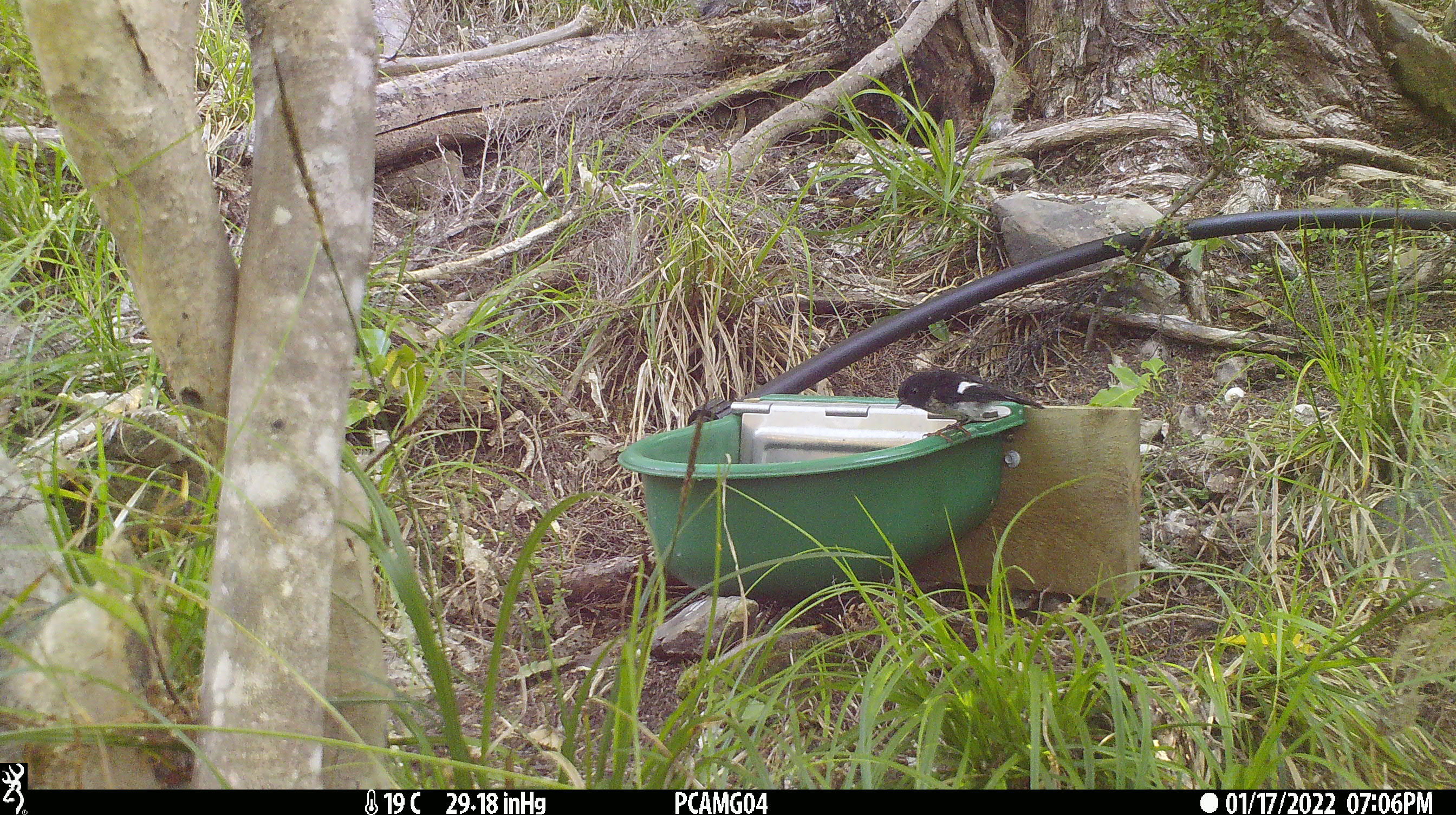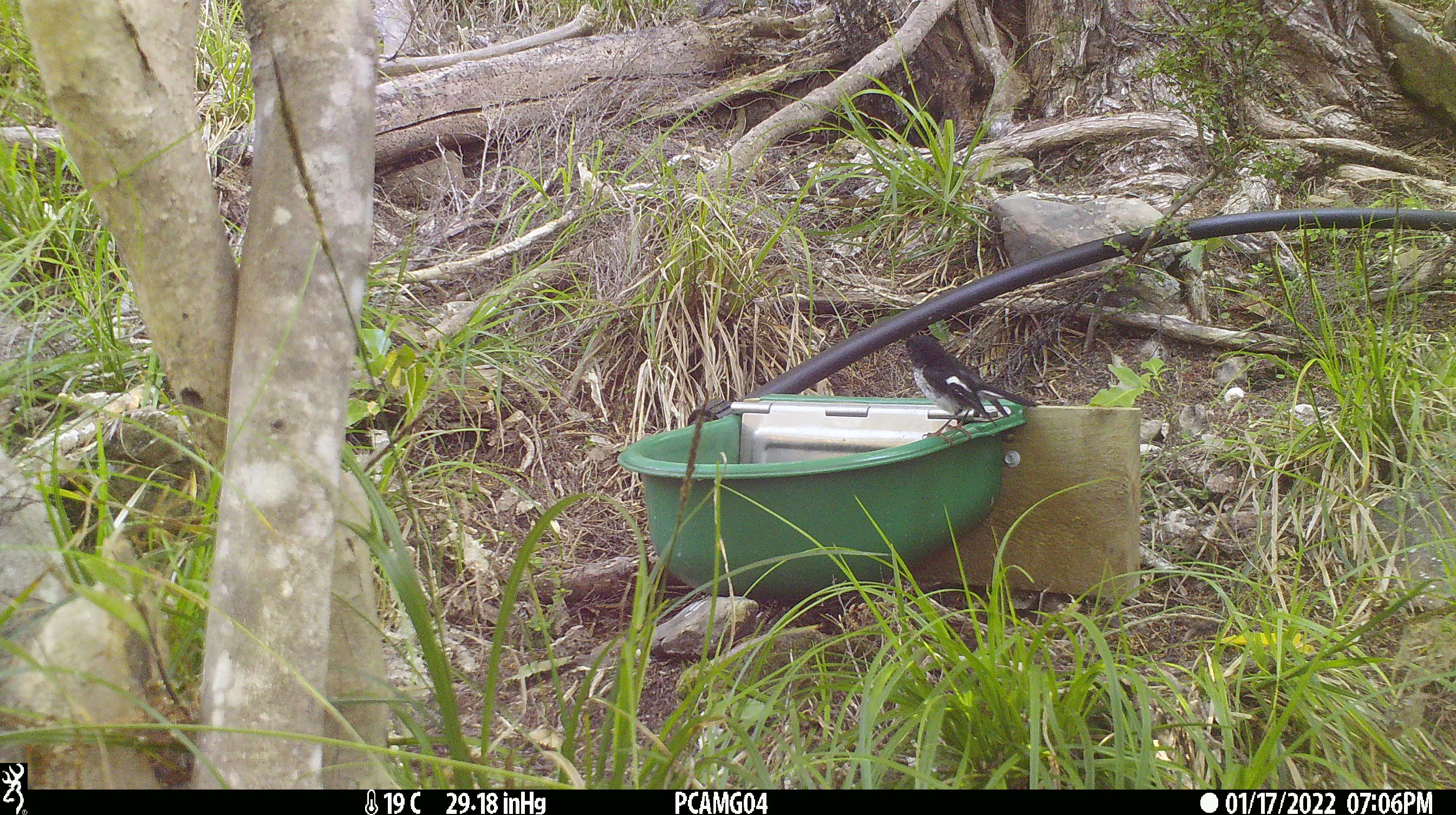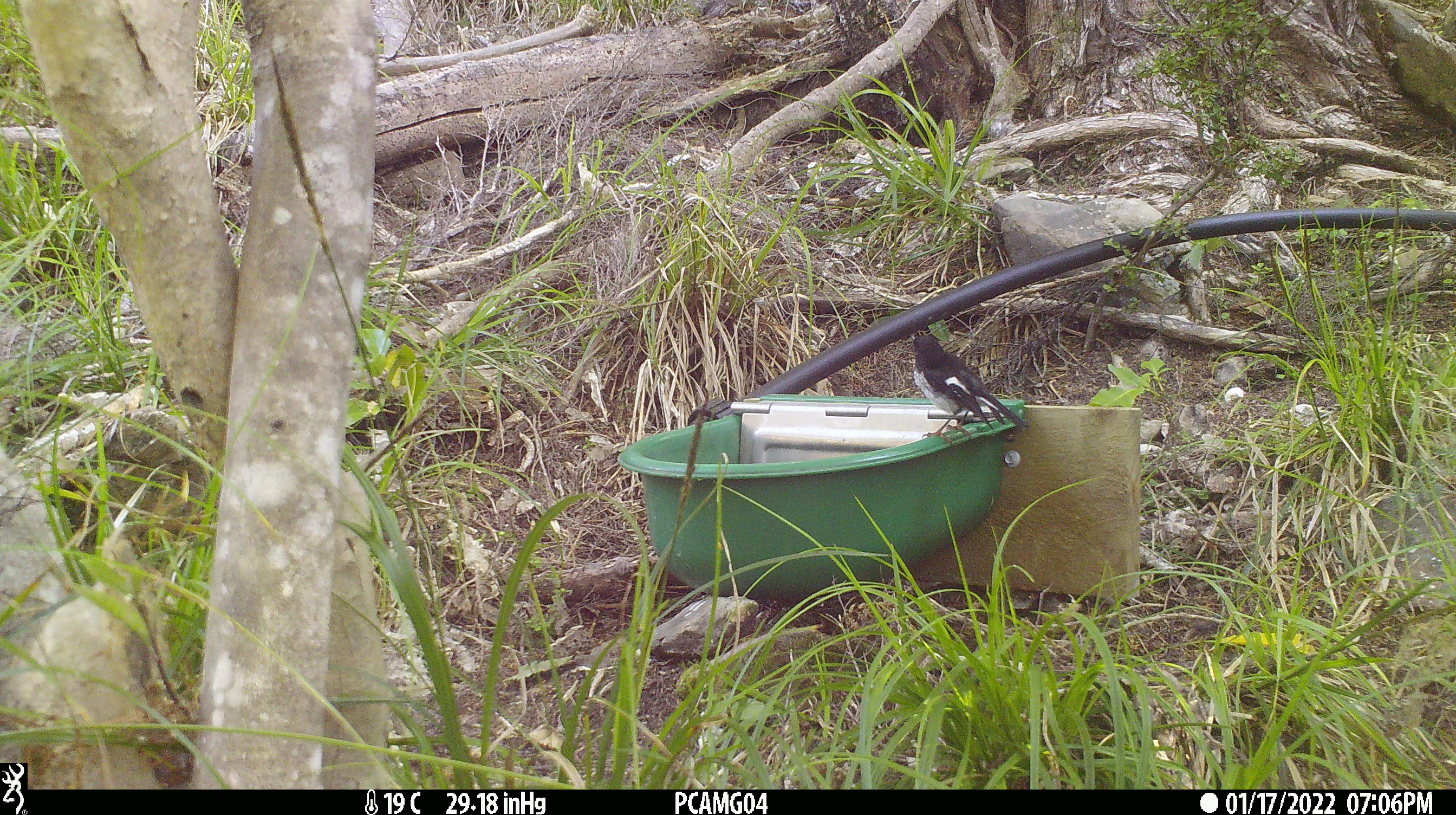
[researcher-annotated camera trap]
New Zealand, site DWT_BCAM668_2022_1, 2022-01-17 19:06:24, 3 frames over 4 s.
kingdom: Animalia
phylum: Chordata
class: Aves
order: Passeriformes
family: Petroicidae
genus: Petroica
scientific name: Petroica macrocephala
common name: tomtit